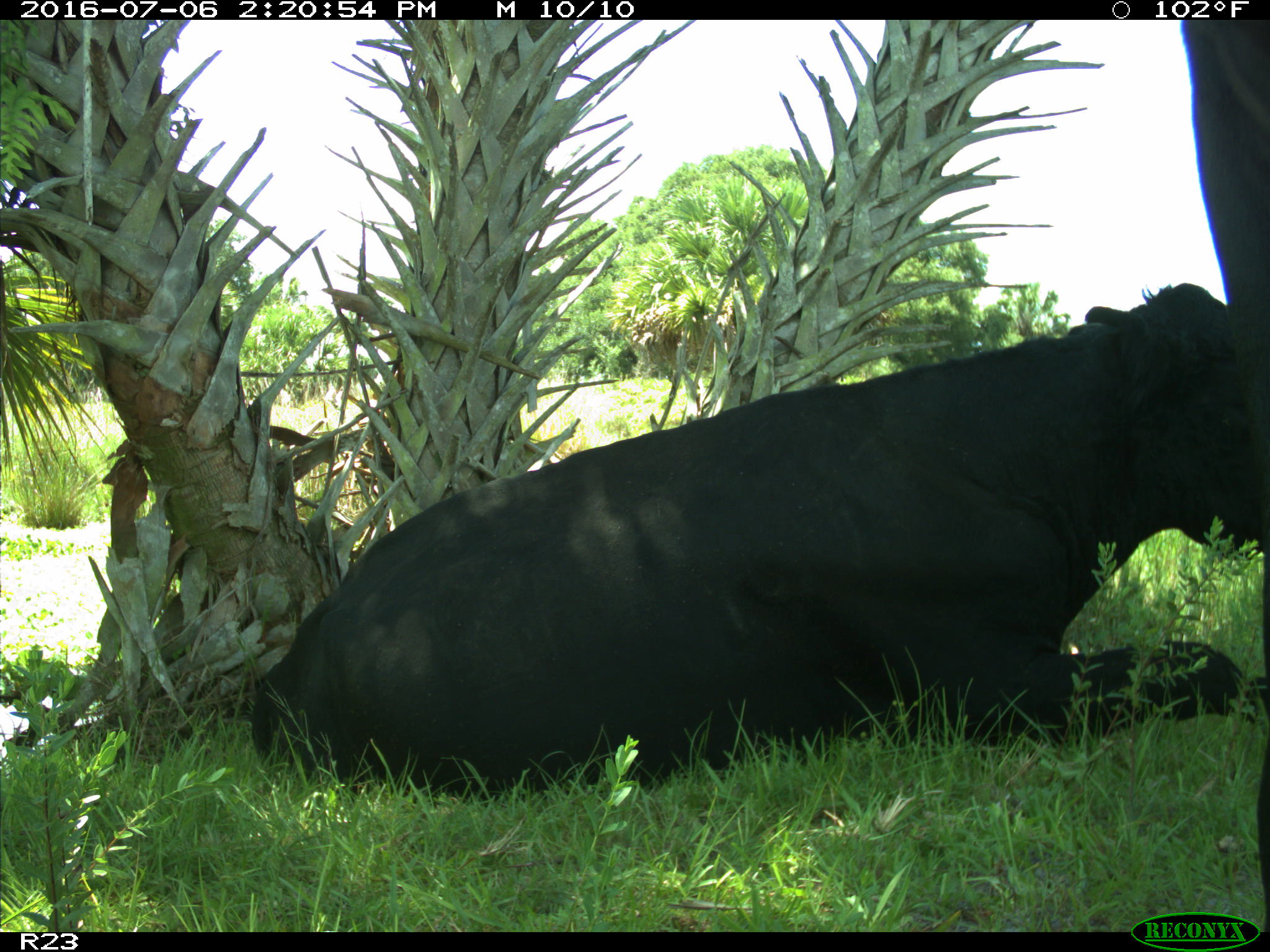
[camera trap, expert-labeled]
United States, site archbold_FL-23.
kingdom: Animalia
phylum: Chordata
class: Mammalia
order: Artiodactyla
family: Bovidae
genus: Bos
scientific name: Bos taurus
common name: domestic cow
Bos taurus (domestic cow).